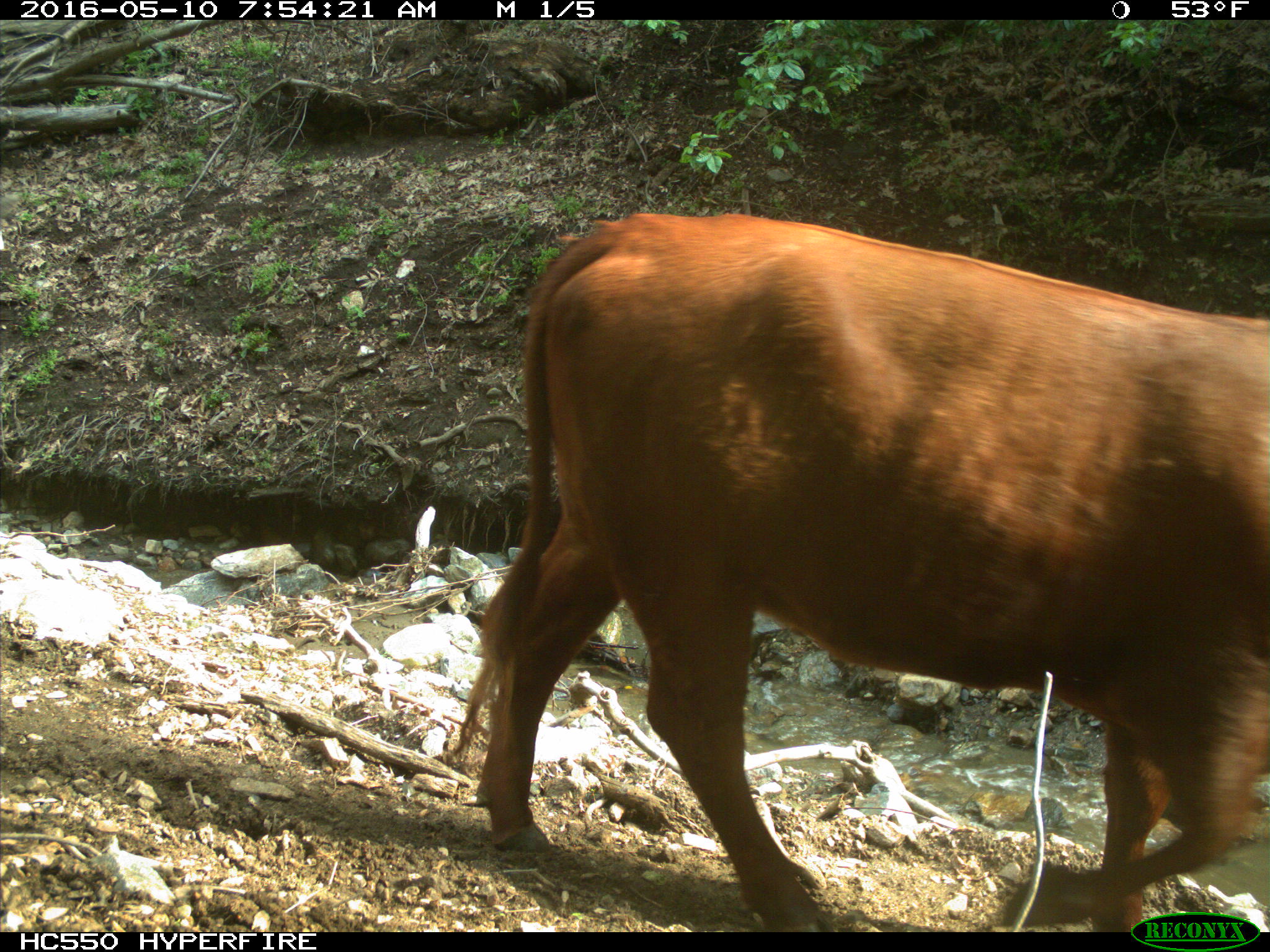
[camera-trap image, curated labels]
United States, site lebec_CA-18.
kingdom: Animalia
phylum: Chordata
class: Mammalia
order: Artiodactyla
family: Bovidae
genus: Bos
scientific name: Bos taurus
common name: domestic cow